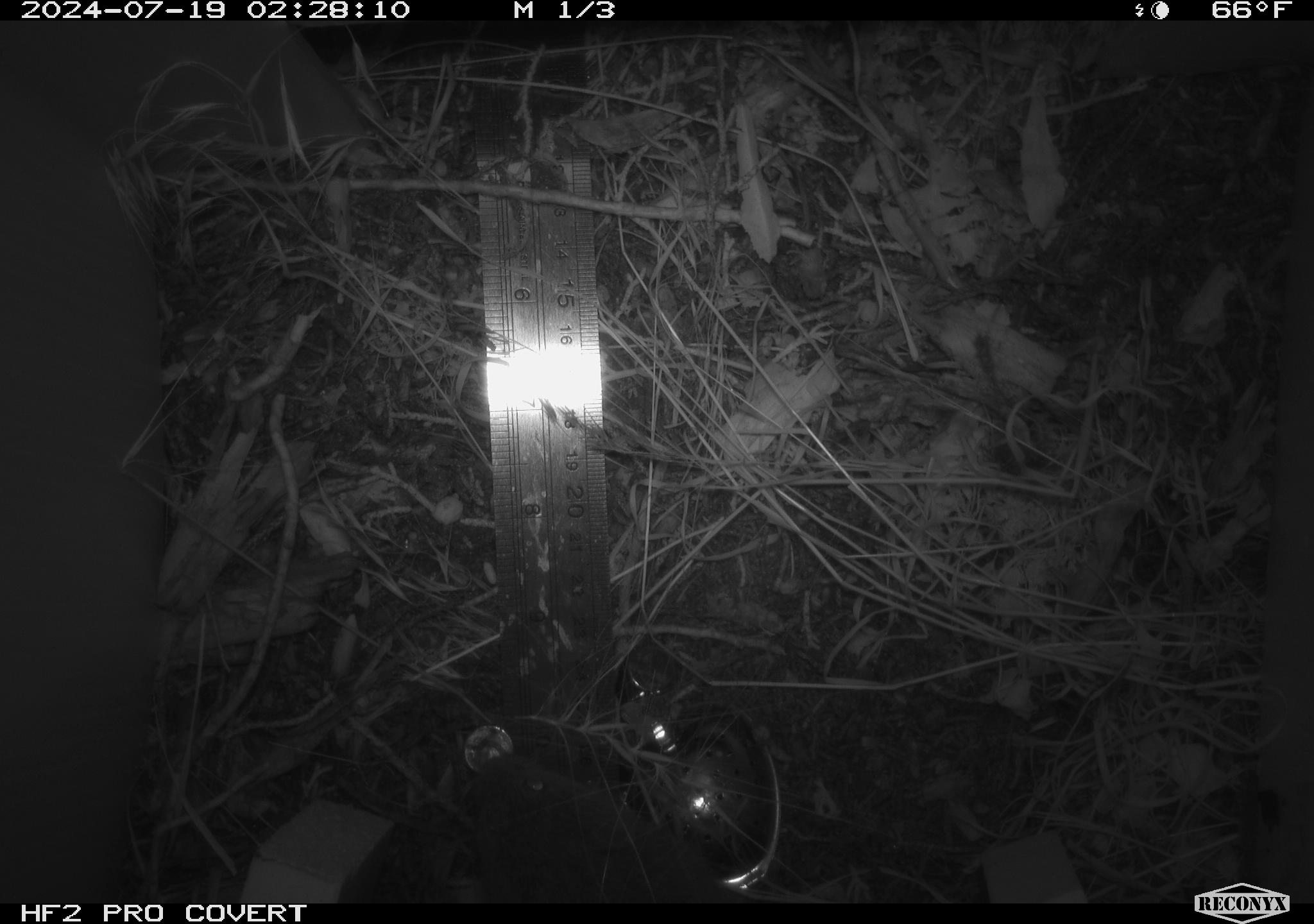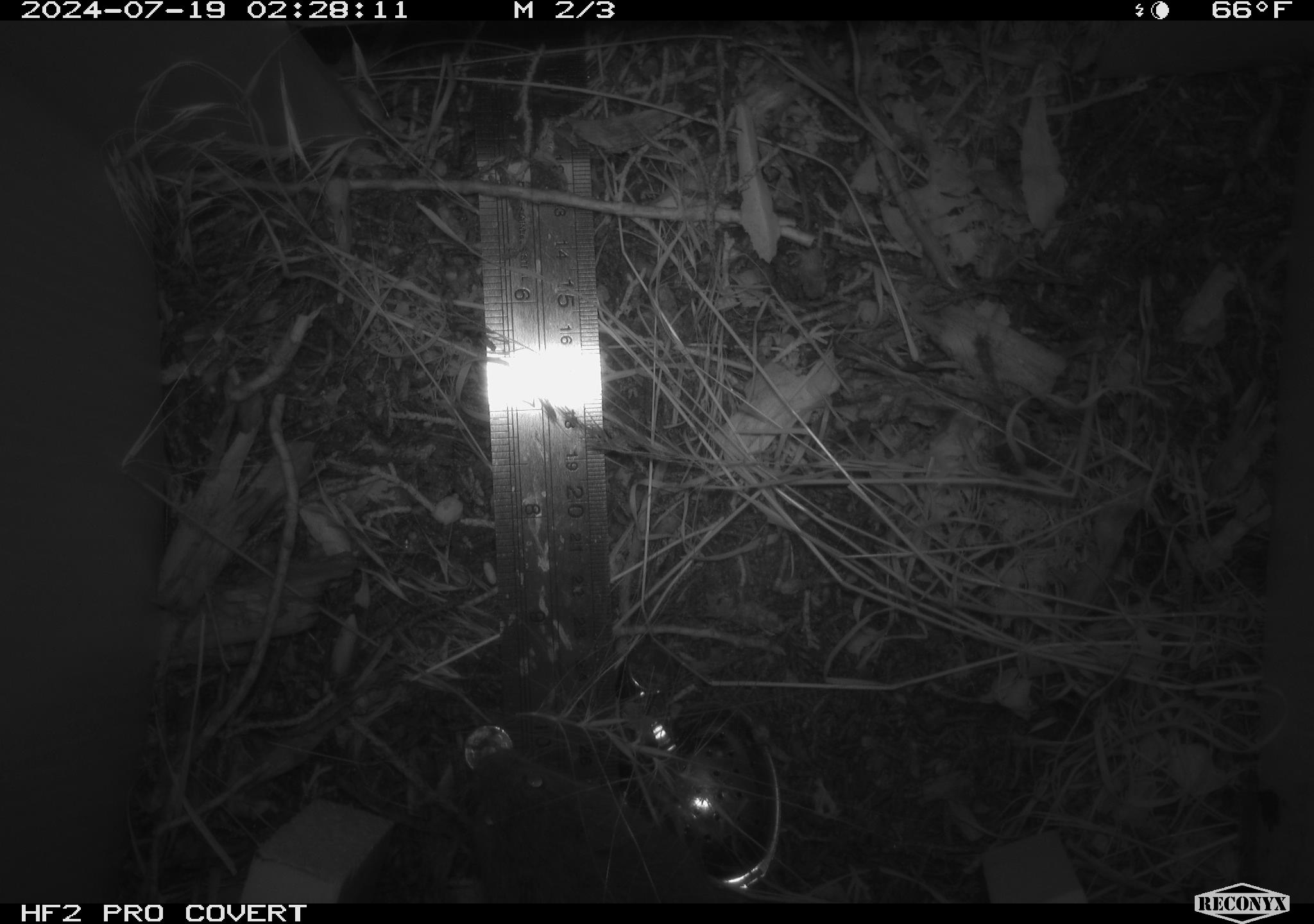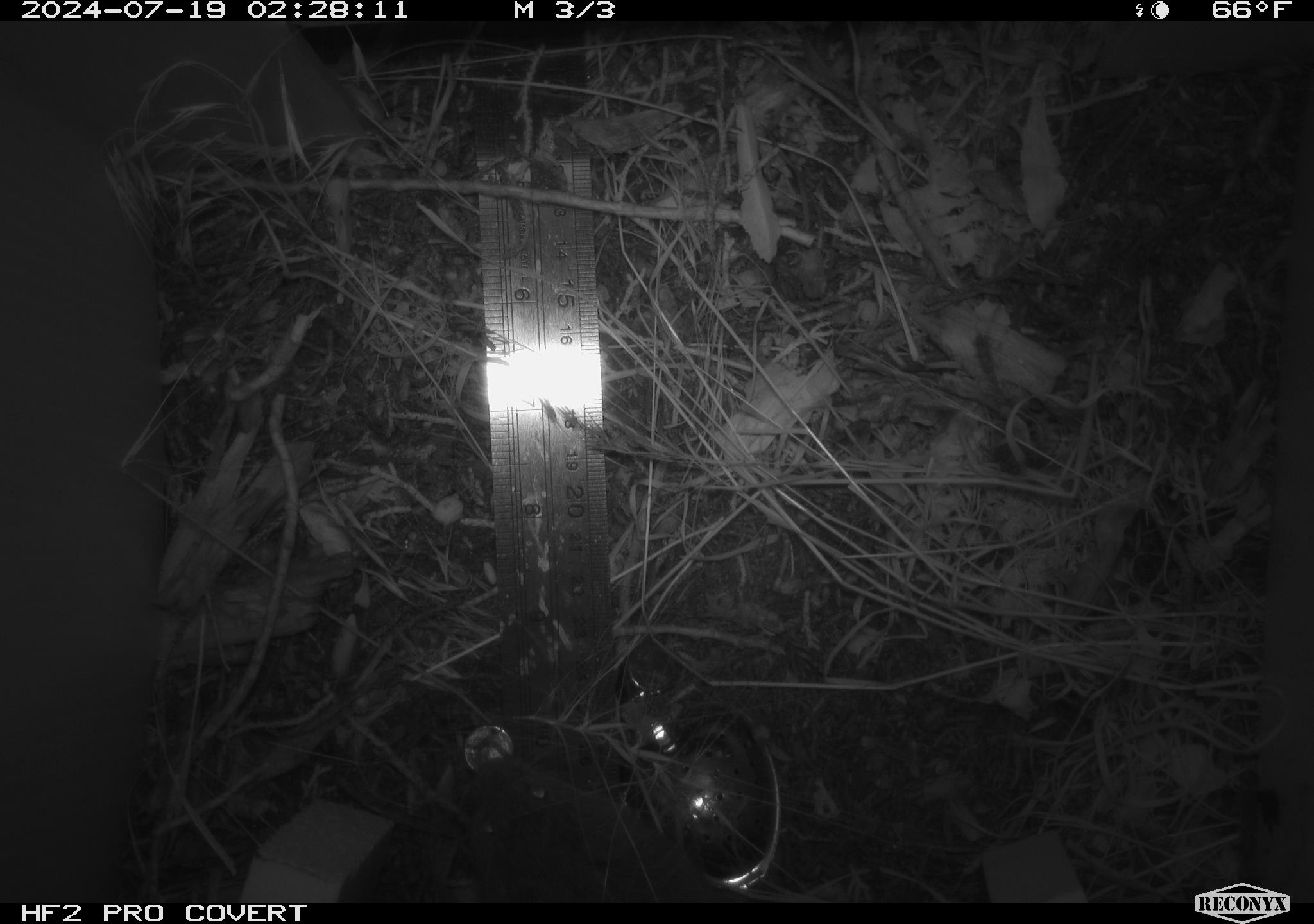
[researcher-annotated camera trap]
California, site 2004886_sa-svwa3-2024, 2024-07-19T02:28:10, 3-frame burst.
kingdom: Animalia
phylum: Chordata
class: Mammalia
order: Rodentia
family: Cricetidae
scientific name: Arvicolinae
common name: voles, lemmings, and muskrats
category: arvicolinae subfamily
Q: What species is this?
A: Arvicolinae subfamily (voles, lemmings, and muskrats) (Arvicolinae).